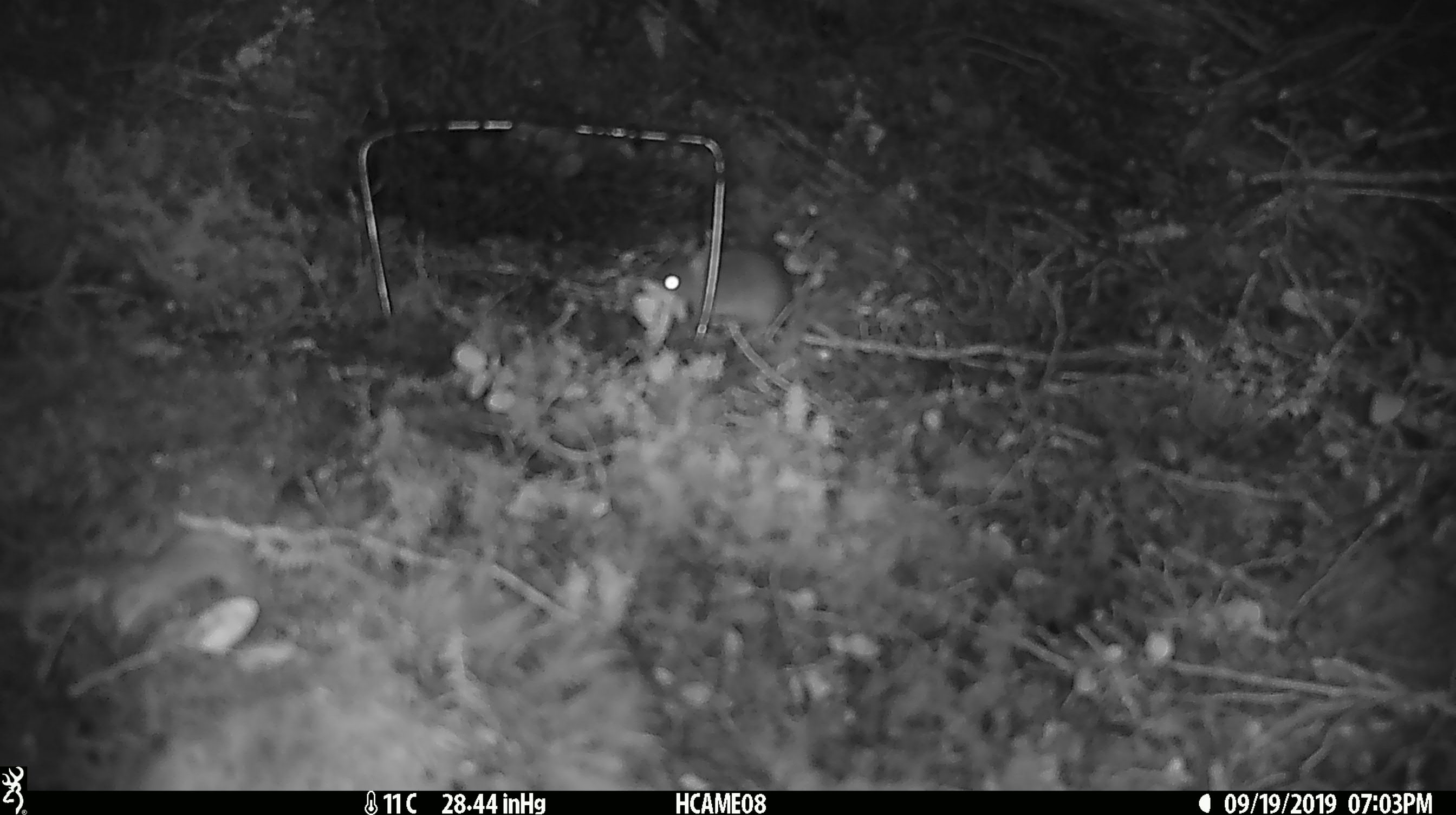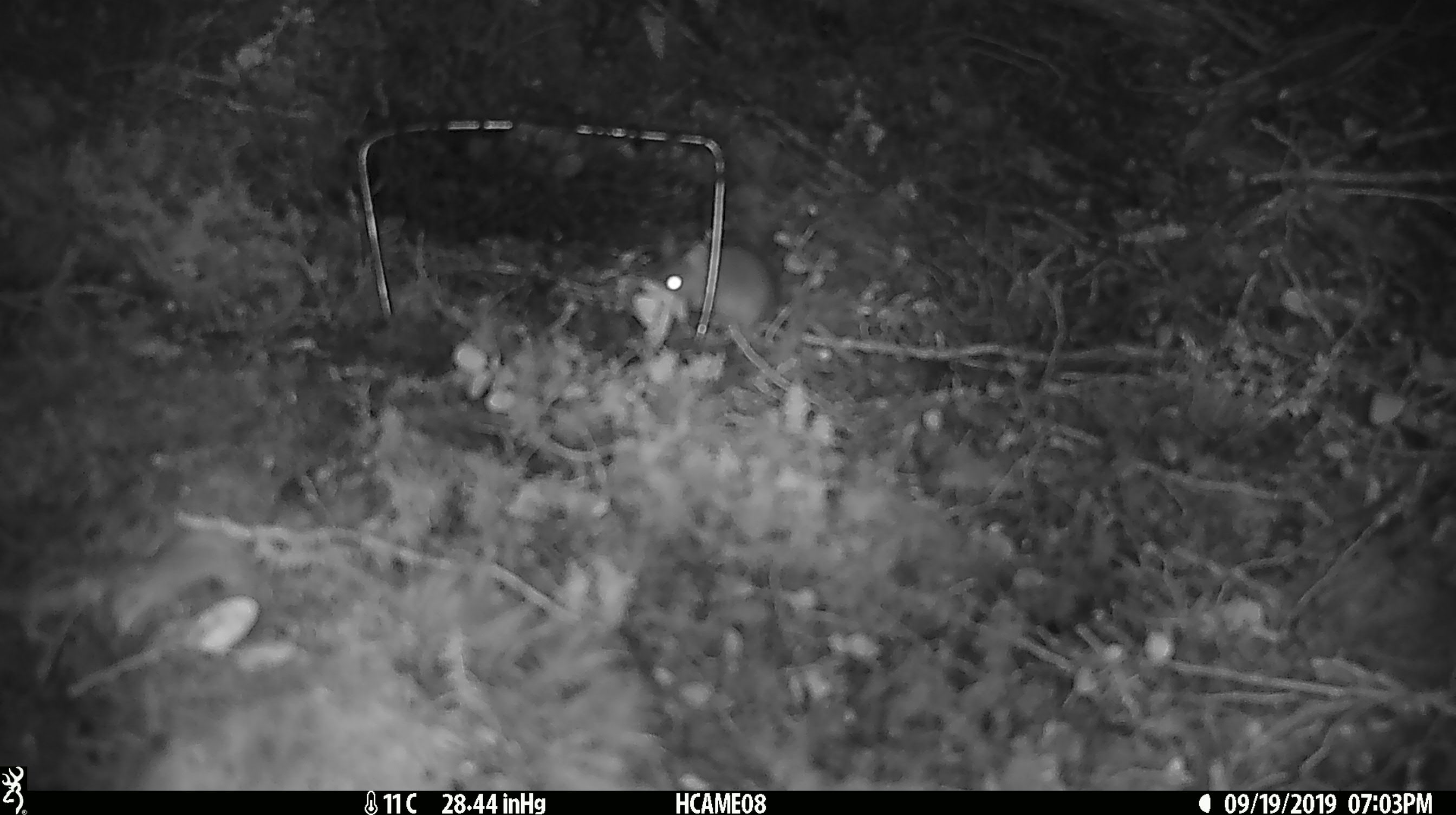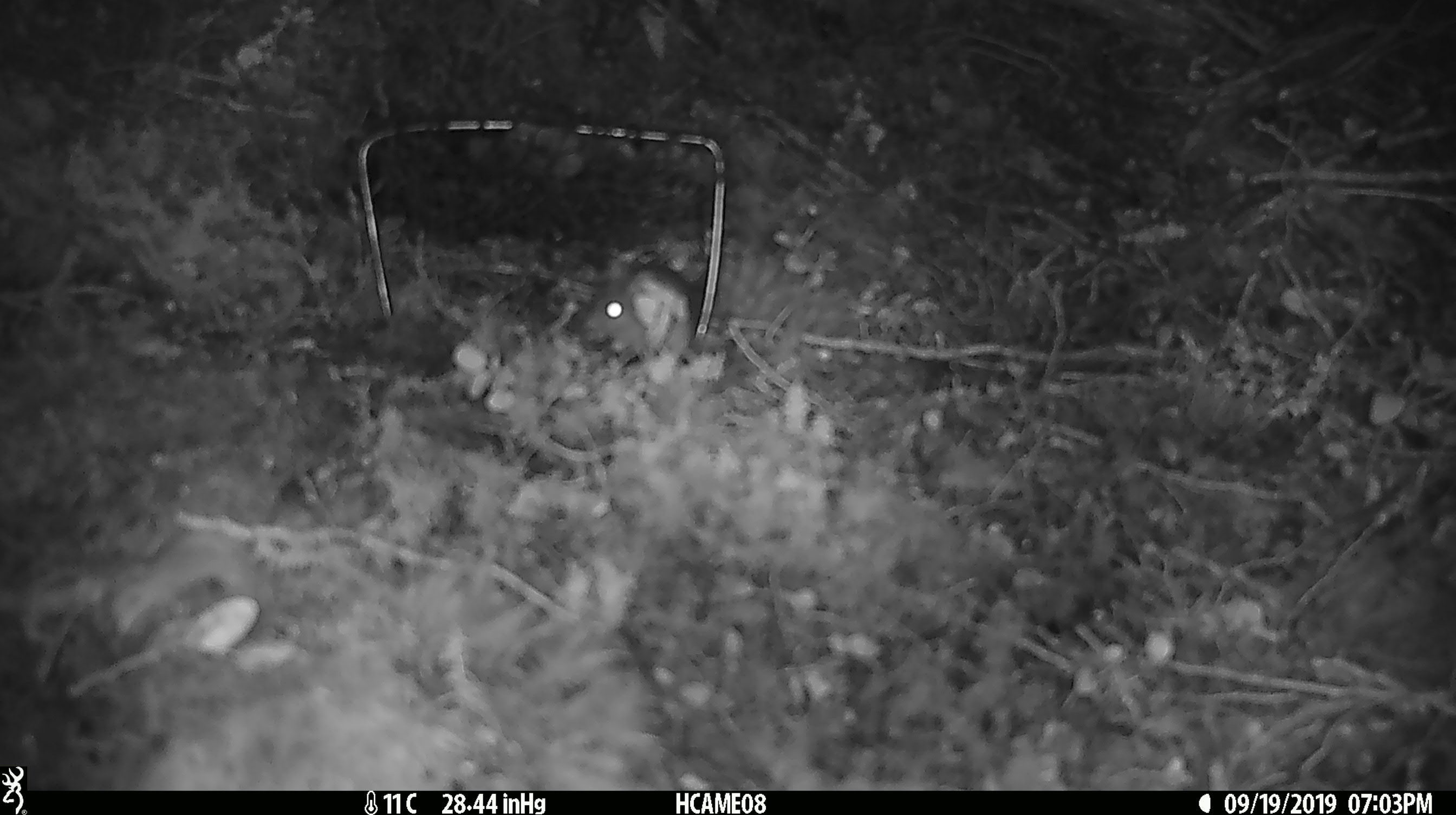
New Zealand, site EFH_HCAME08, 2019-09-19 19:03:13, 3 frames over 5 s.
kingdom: Animalia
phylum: Chordata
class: Mammalia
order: Rodentia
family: Muridae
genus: Mus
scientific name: Mus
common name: mouse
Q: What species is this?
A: Mouse (Mus).